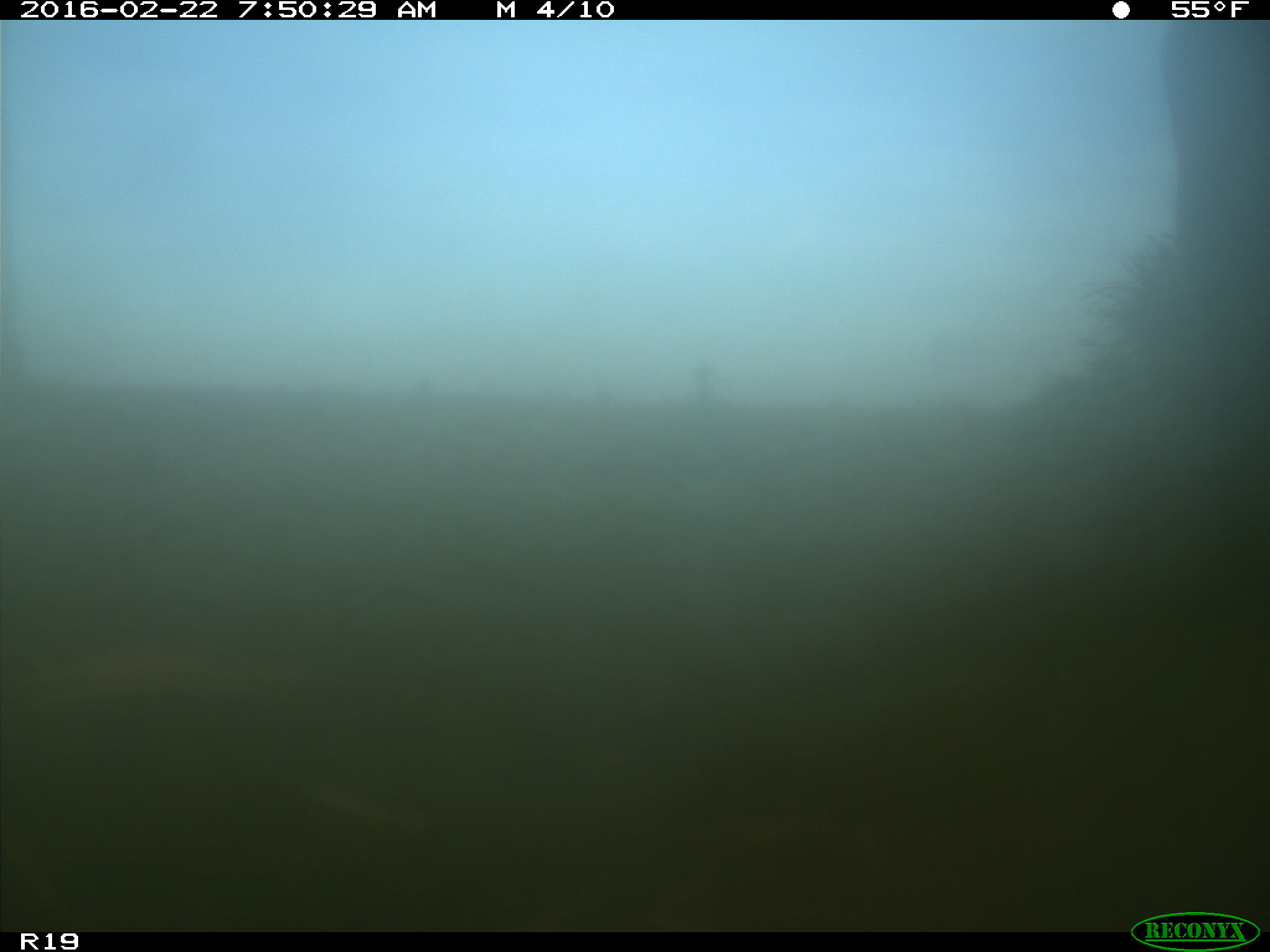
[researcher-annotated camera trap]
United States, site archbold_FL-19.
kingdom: Animalia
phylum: Chordata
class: Mammalia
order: Artiodactyla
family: Bovidae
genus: Bos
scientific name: Bos taurus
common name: domestic cow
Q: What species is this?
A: Bos taurus (domestic cow).